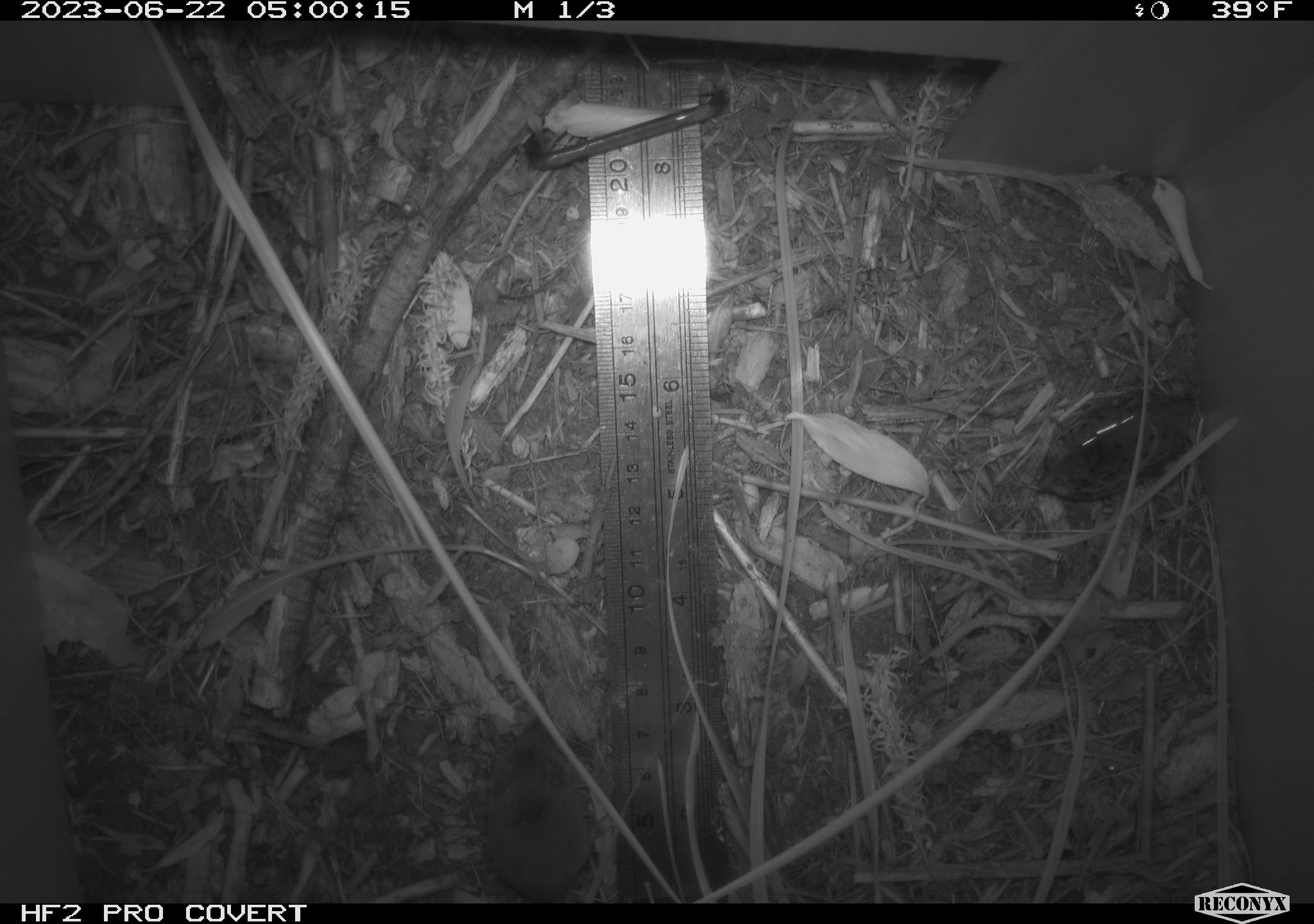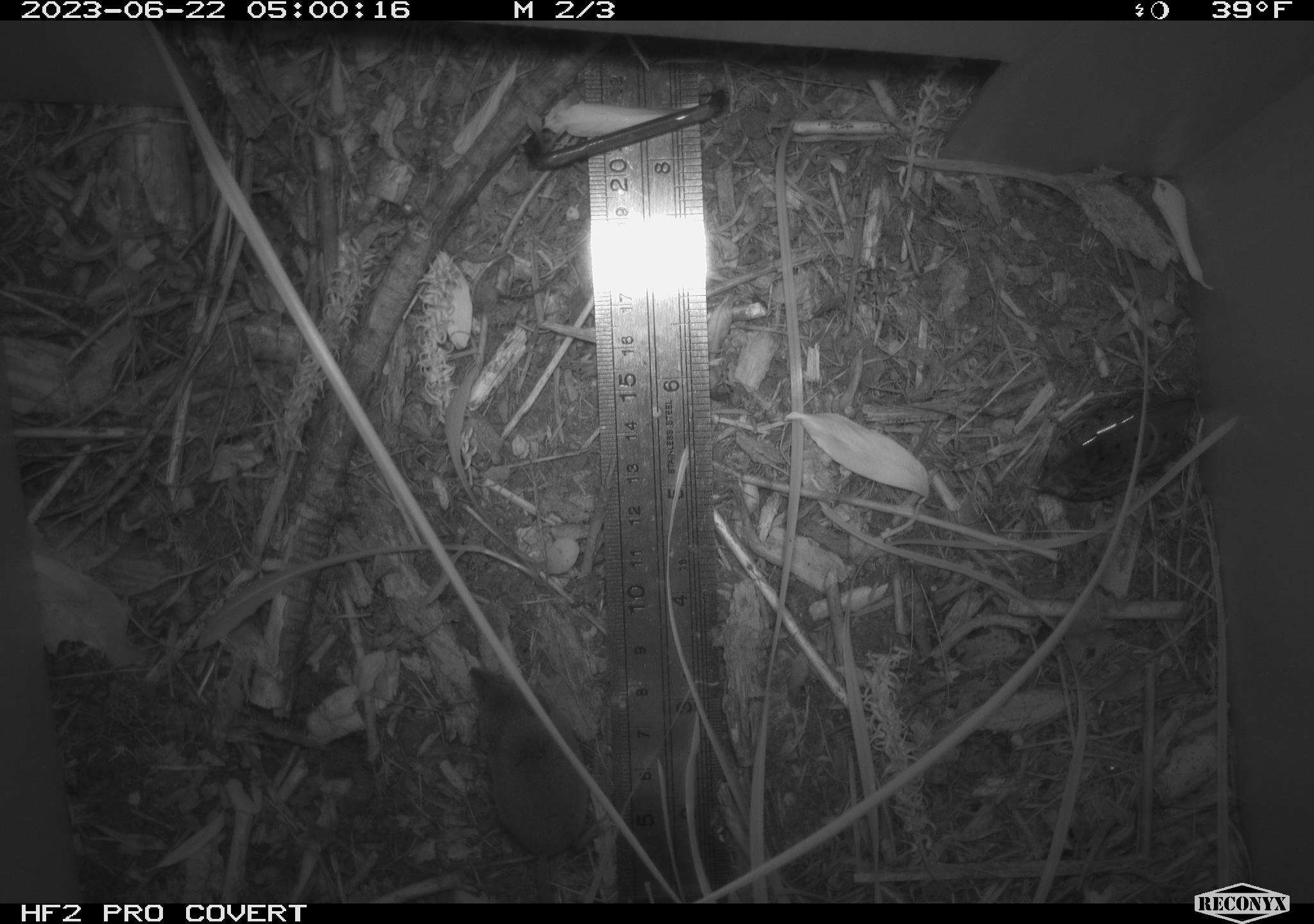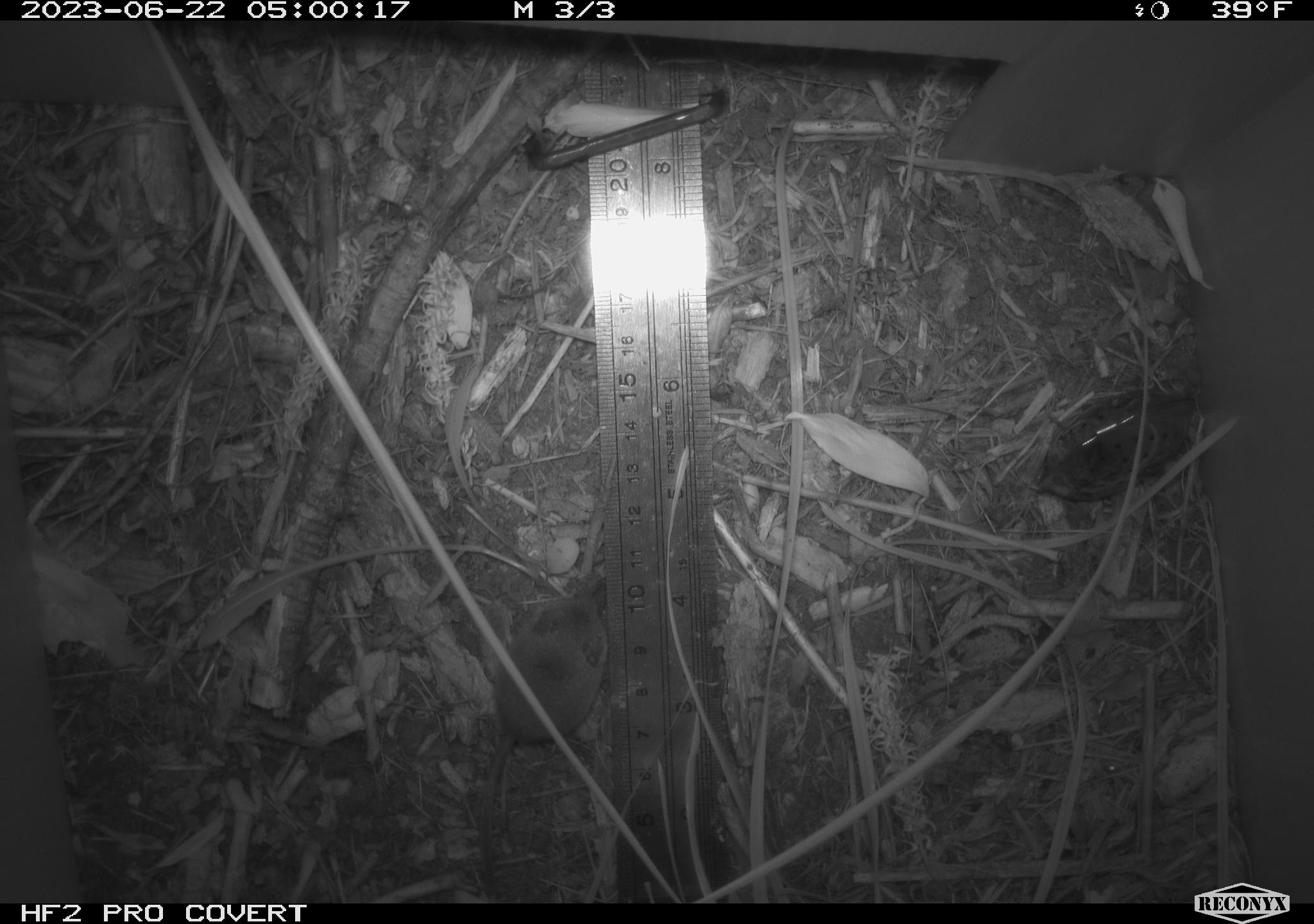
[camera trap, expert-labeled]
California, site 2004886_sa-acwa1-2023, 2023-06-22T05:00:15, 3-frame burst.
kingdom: Animalia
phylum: Chordata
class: Mammalia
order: Eulipotyphla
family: Soricidae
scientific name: Soricidae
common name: shrews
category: soricidae family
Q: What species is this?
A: Soricidae family (shrews) (Soricidae).